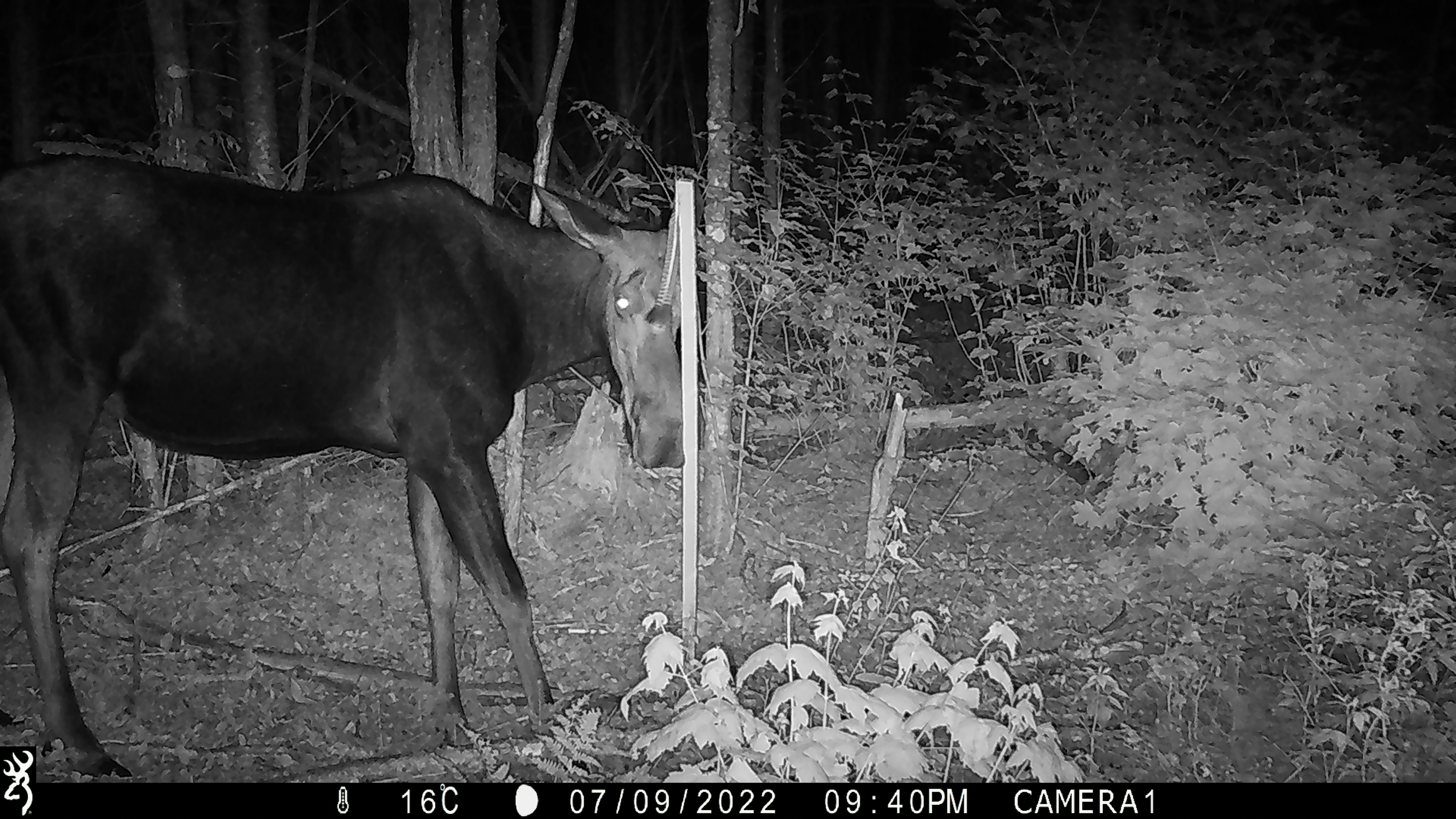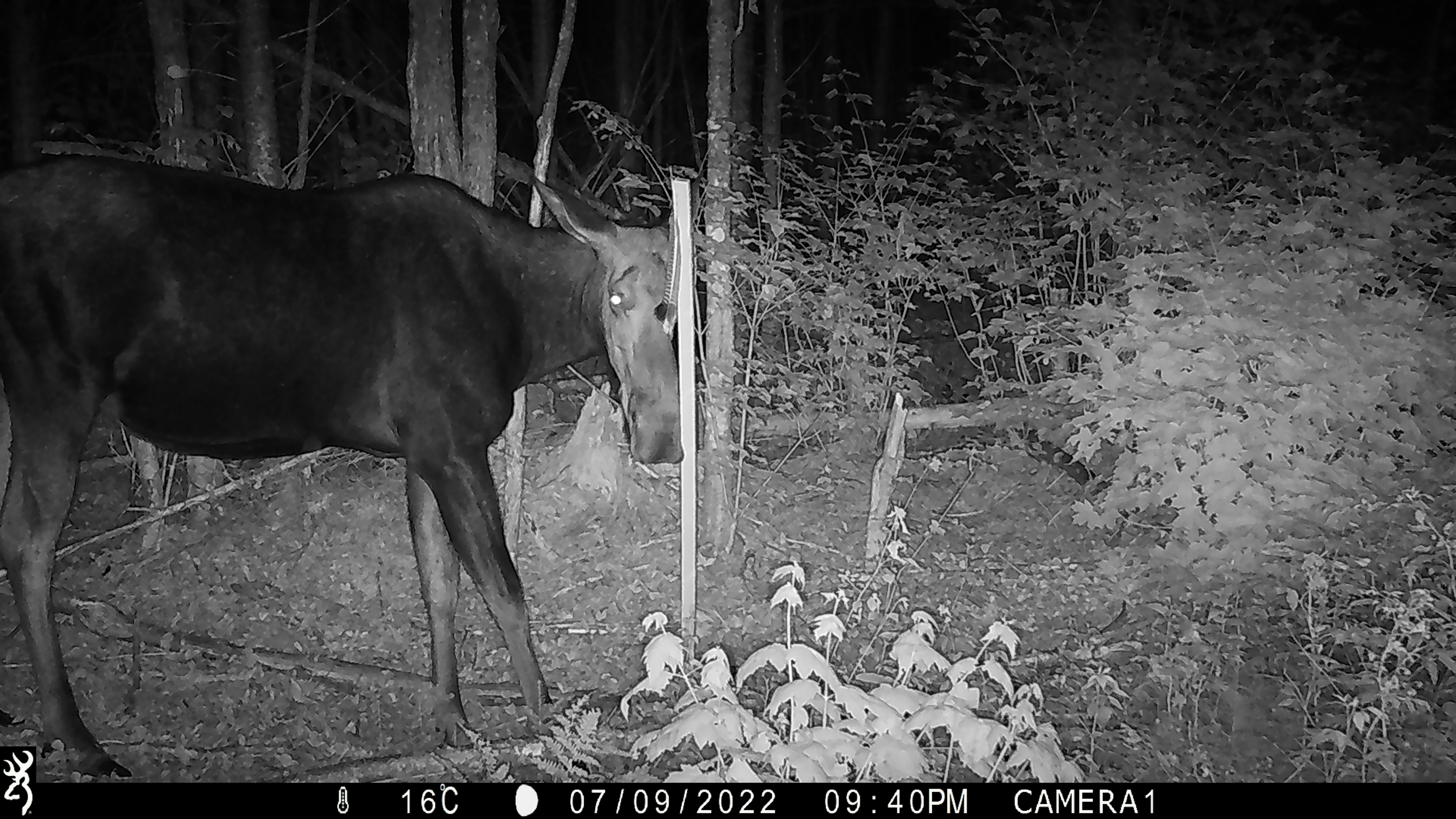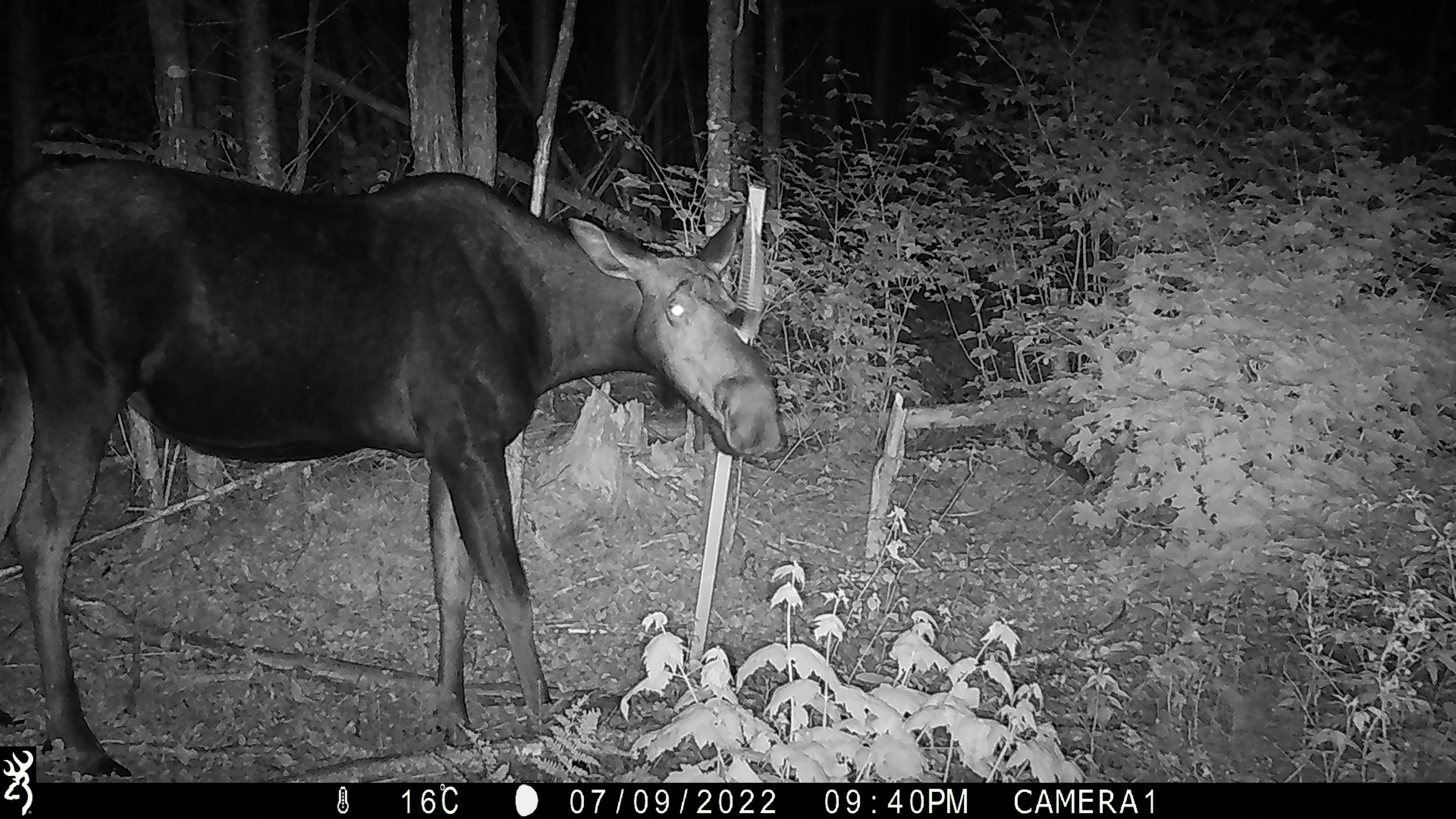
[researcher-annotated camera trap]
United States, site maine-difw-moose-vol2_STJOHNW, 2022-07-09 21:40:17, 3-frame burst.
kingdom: Animalia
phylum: Chordata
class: Mammalia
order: Artiodactyla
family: Cervidae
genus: Alces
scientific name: Alces alces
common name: moose